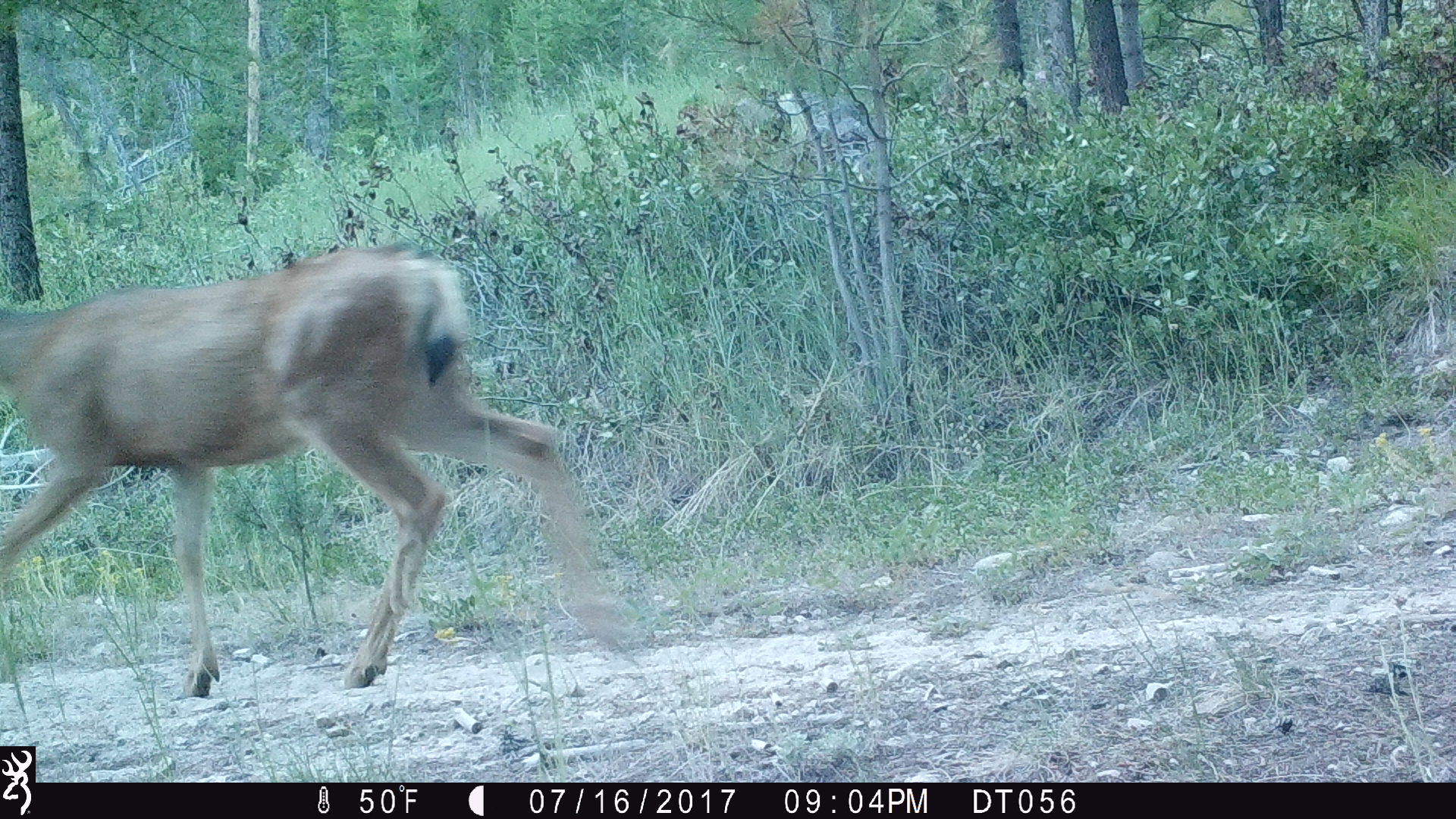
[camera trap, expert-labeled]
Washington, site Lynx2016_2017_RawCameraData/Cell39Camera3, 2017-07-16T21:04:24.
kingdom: Animalia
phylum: Chordata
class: Mammalia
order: Artiodactyla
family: Cervidae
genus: Odocoileus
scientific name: Odocoileus hemionus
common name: mule deer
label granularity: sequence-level